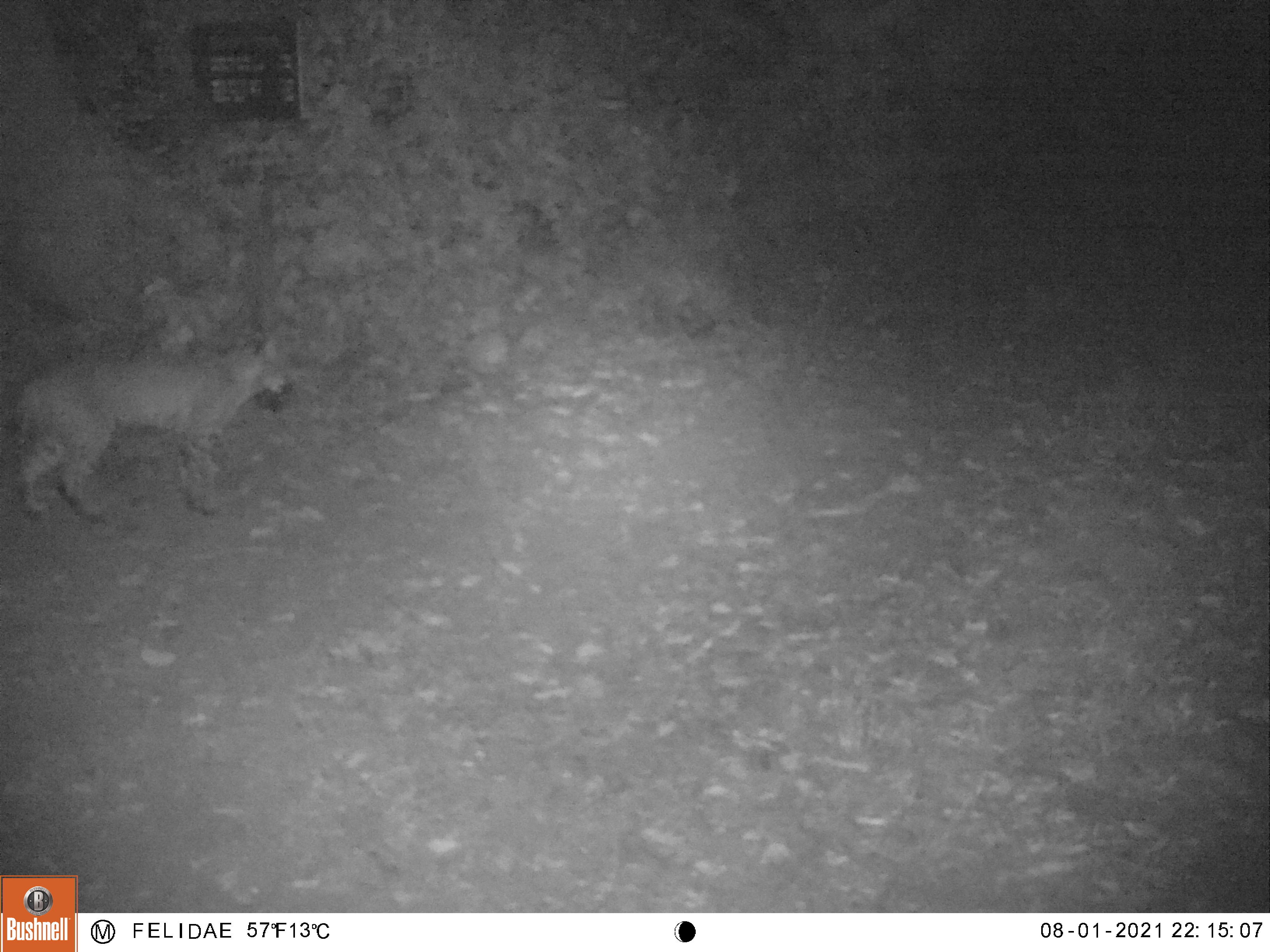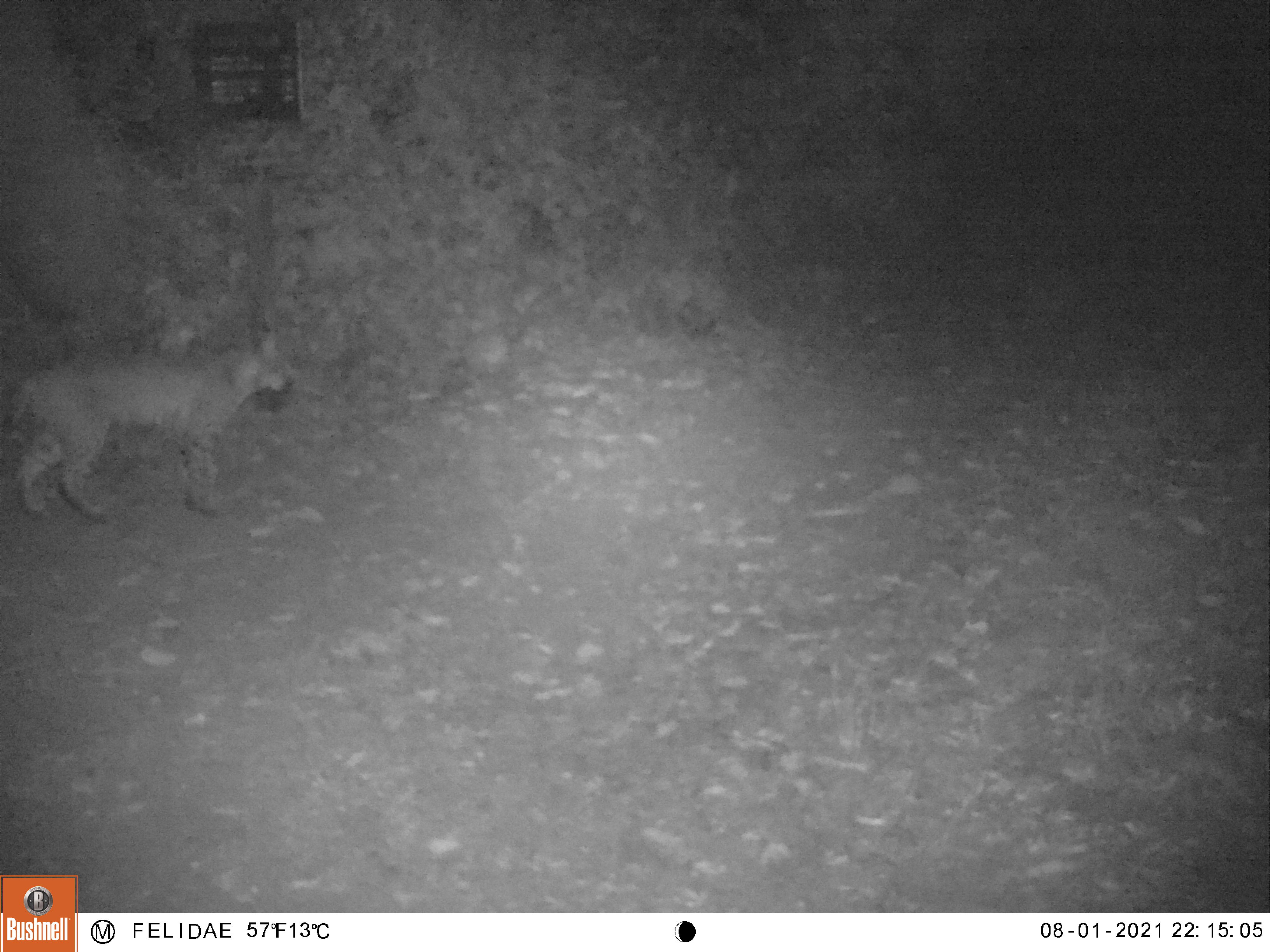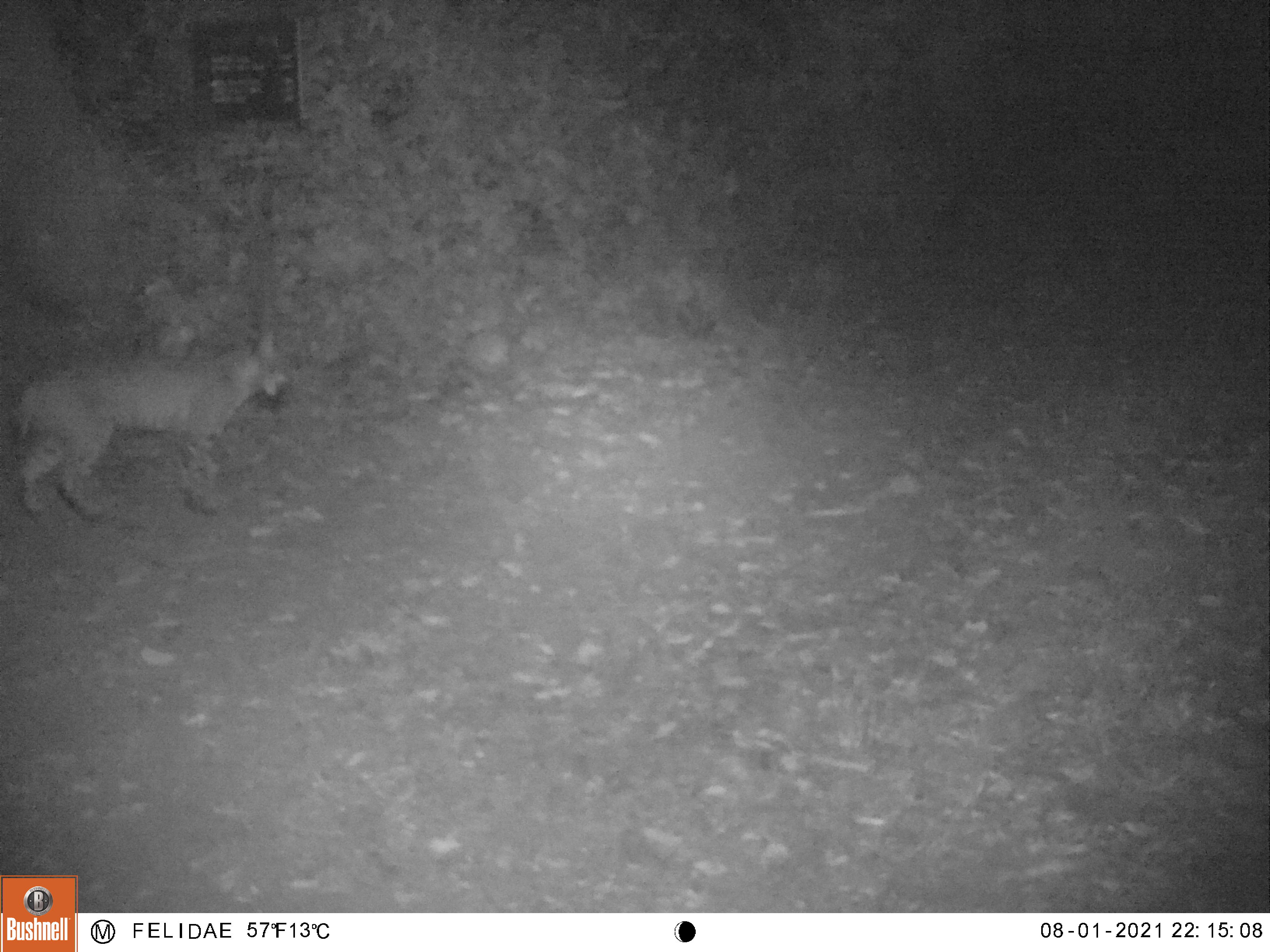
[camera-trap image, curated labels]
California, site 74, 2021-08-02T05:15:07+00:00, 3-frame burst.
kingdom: Animalia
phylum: Chordata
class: Mammalia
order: Carnivora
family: Felidae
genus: Lynx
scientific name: Lynx rufus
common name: bobcat